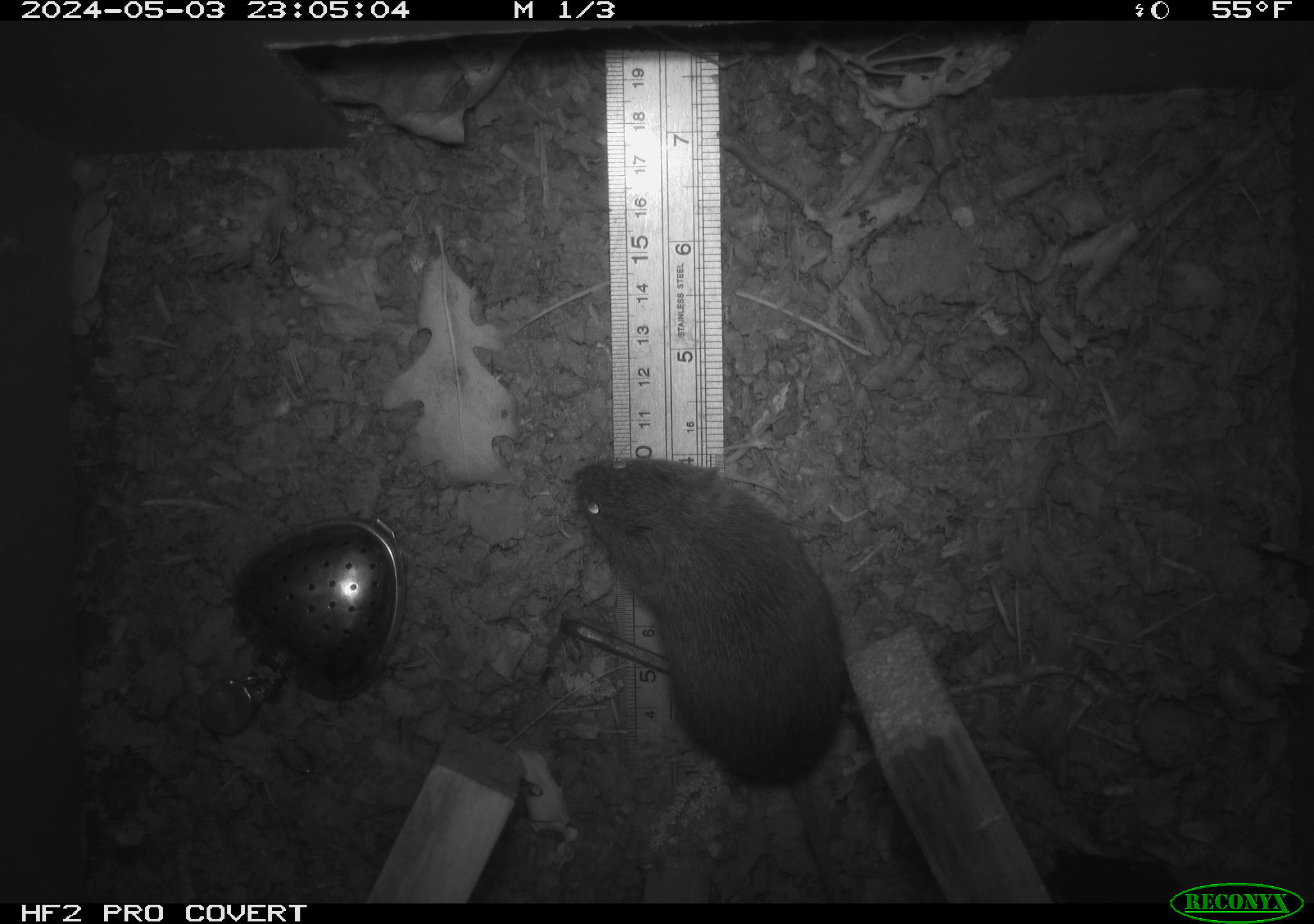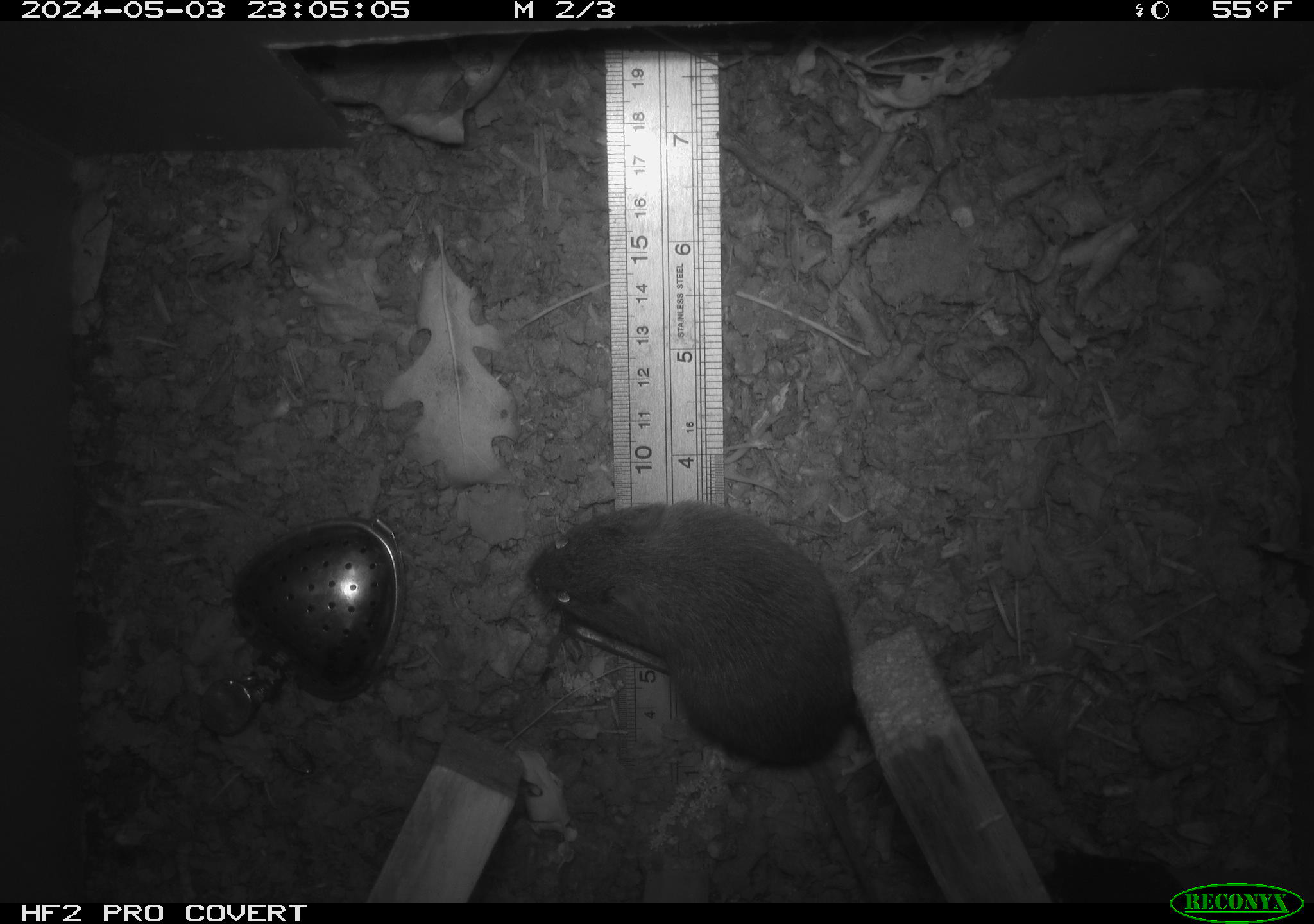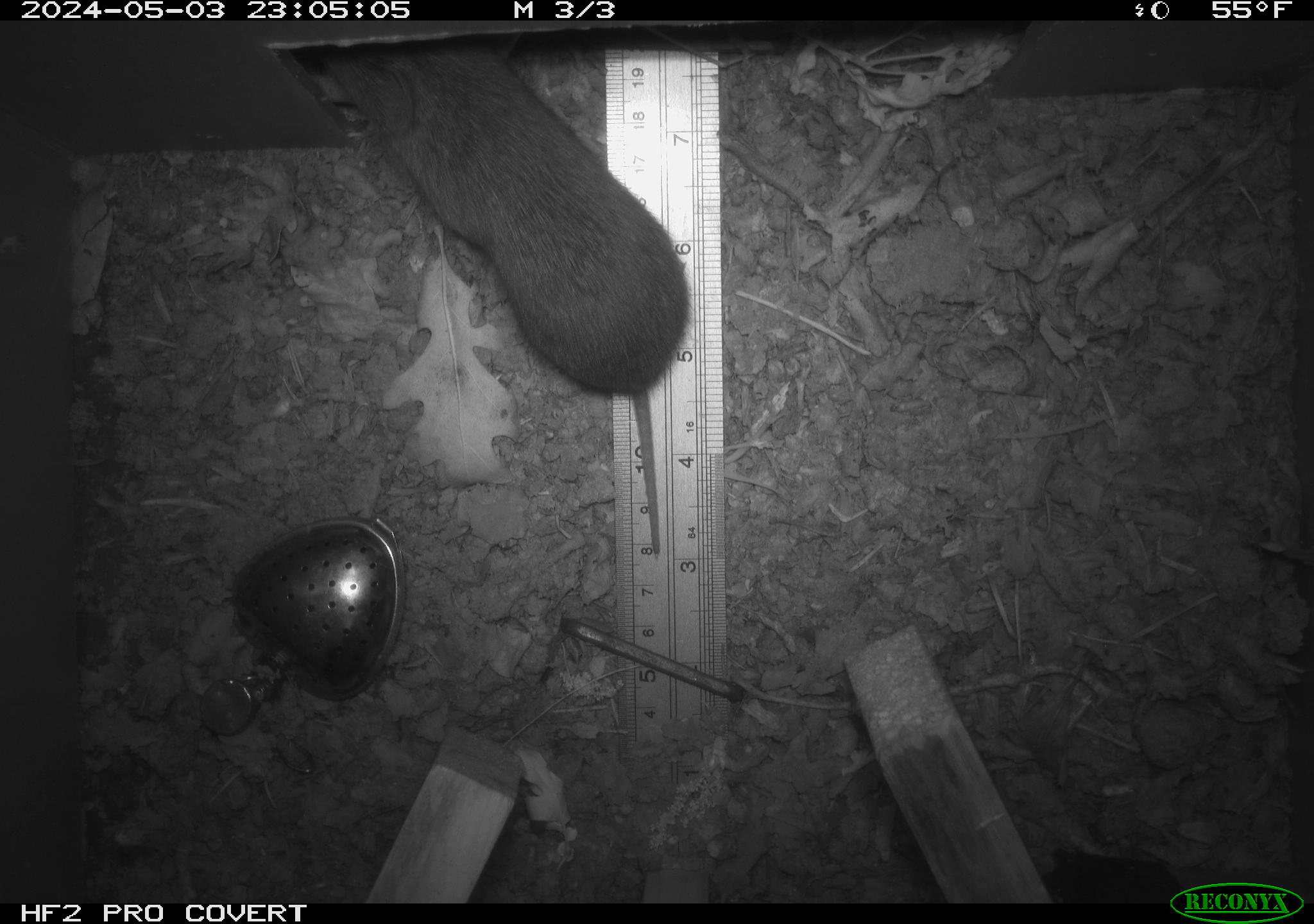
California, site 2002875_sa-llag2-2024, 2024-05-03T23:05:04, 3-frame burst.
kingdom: Animalia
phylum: Chordata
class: Mammalia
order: Rodentia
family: Cricetidae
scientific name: Arvicolinae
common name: voles, lemmings, and muskrats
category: arvicolinae subfamily